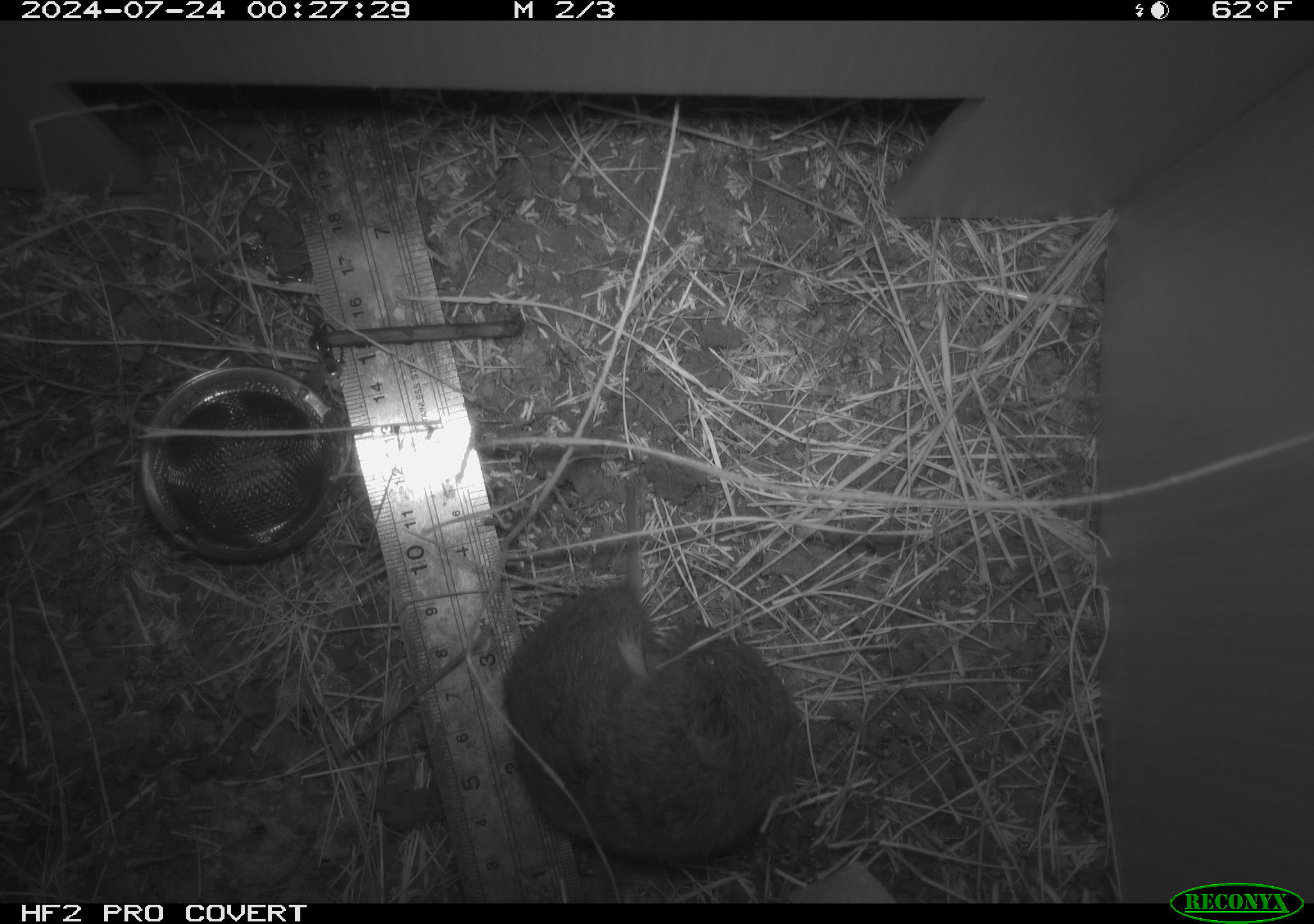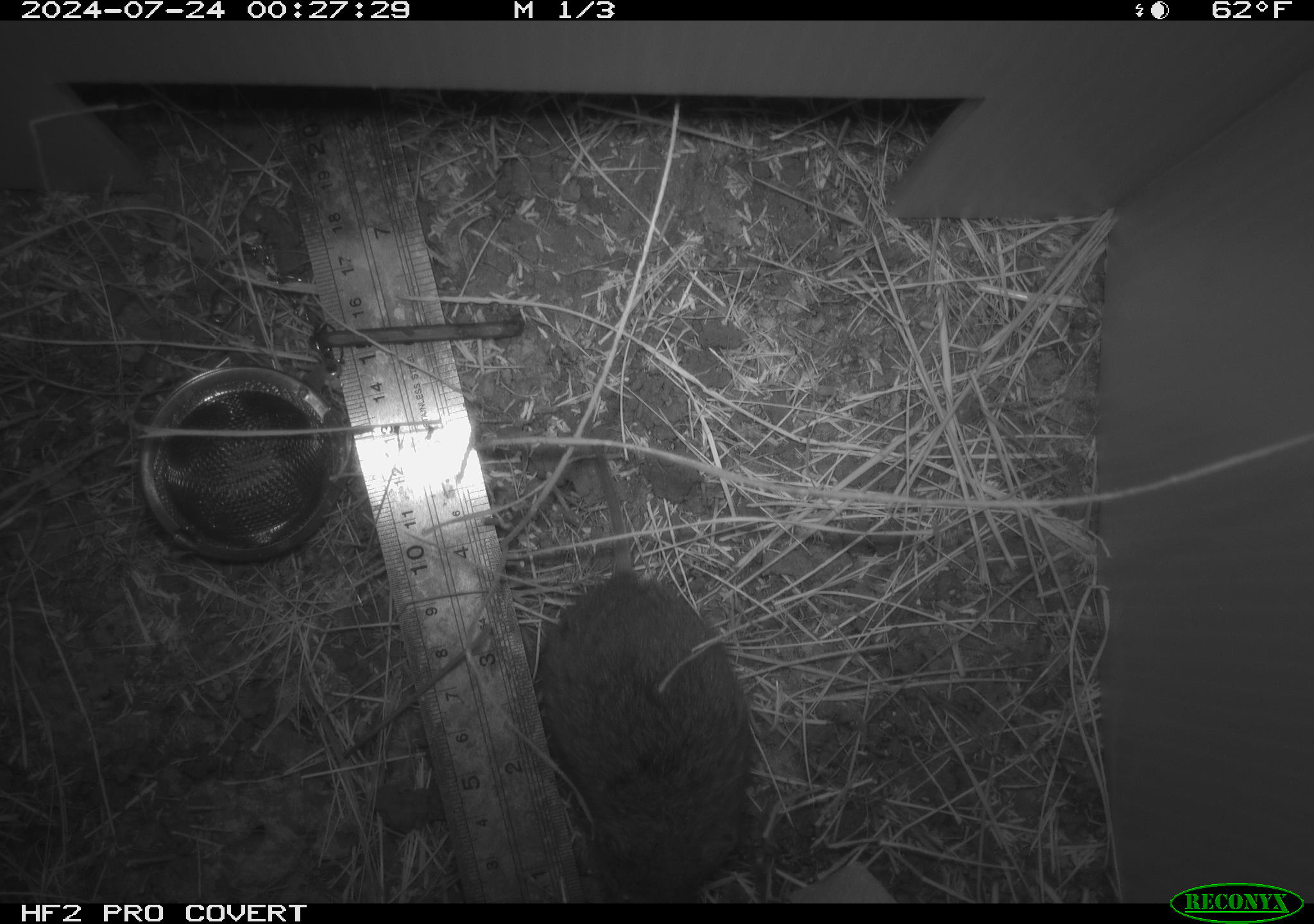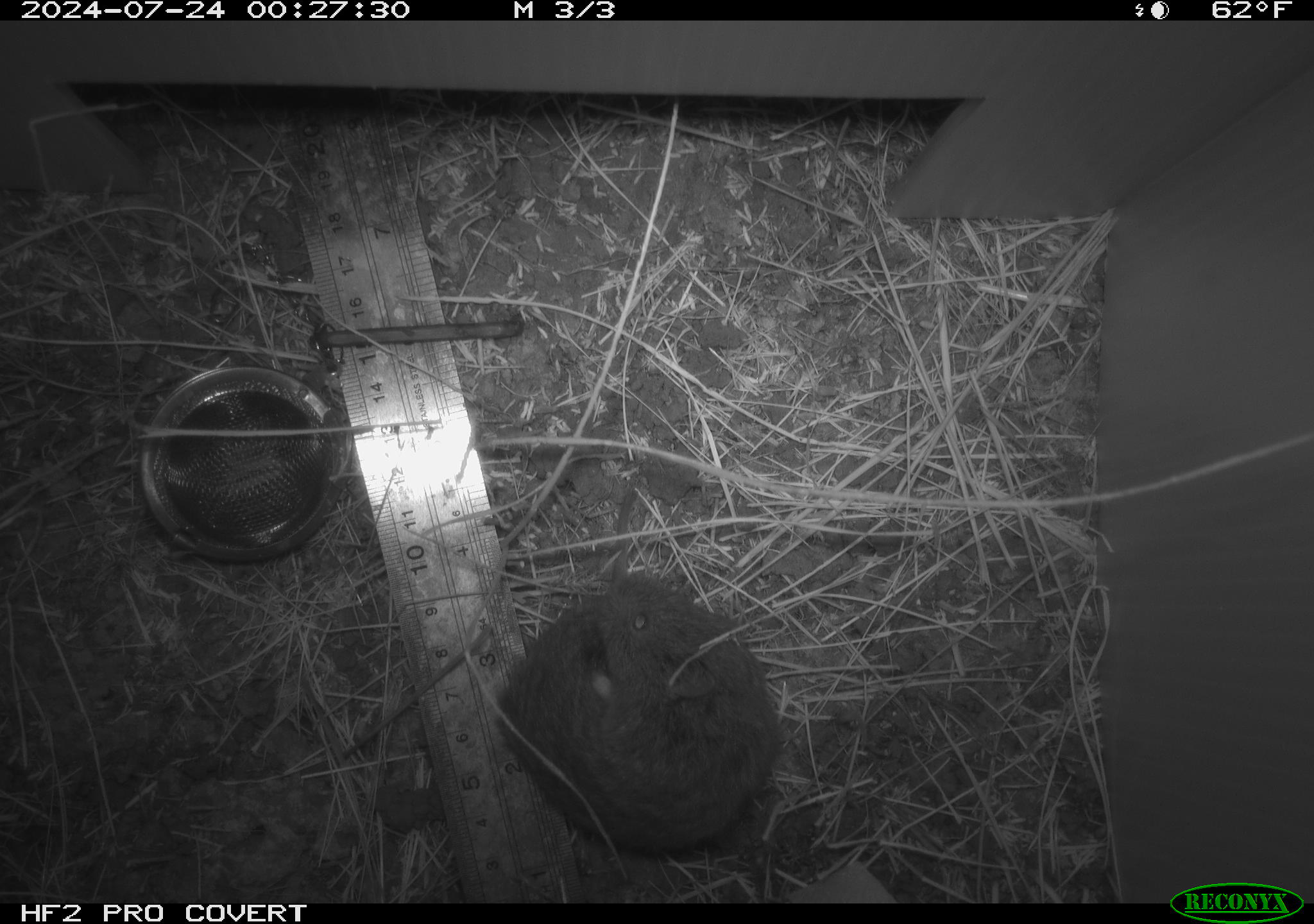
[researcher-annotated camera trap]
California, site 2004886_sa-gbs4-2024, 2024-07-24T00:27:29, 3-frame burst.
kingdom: Animalia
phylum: Chordata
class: Mammalia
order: Rodentia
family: Cricetidae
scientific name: Arvicolinae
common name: voles, lemmings, and muskrats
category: arvicolinae subfamily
Arvicolinae subfamily (voles, lemmings, and muskrats) (Arvicolinae).